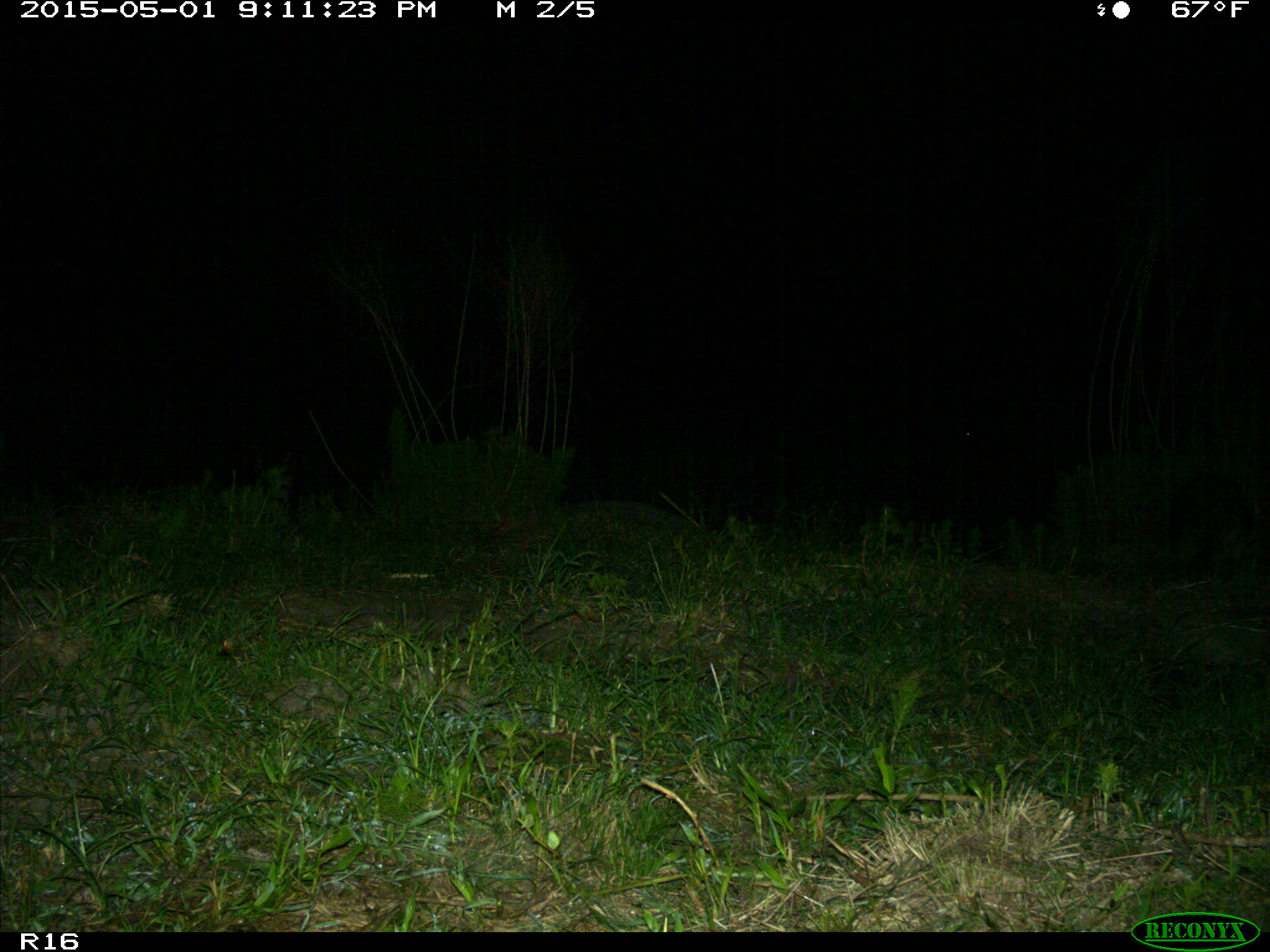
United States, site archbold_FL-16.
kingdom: Animalia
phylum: Chordata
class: Mammalia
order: Carnivora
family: Procyonidae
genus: Procyon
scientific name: Procyon lotor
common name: common raccoon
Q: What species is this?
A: Procyon lotor (common raccoon).